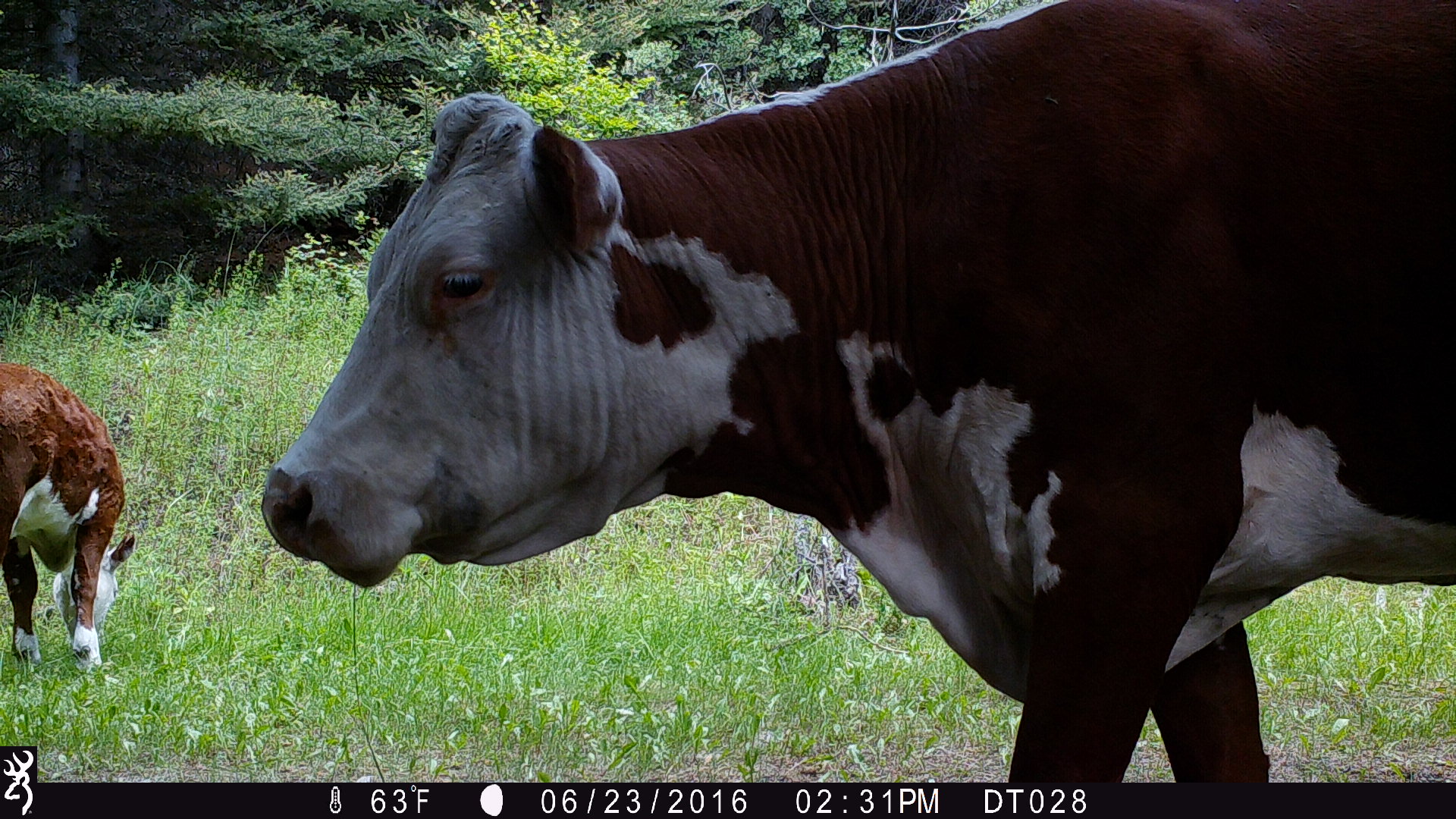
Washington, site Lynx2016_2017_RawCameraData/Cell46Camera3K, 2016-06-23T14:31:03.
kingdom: Animalia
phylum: Chordata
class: Mammalia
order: Artiodactyla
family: Bovidae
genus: Bos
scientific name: Bos taurus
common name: domestic cattle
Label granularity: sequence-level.